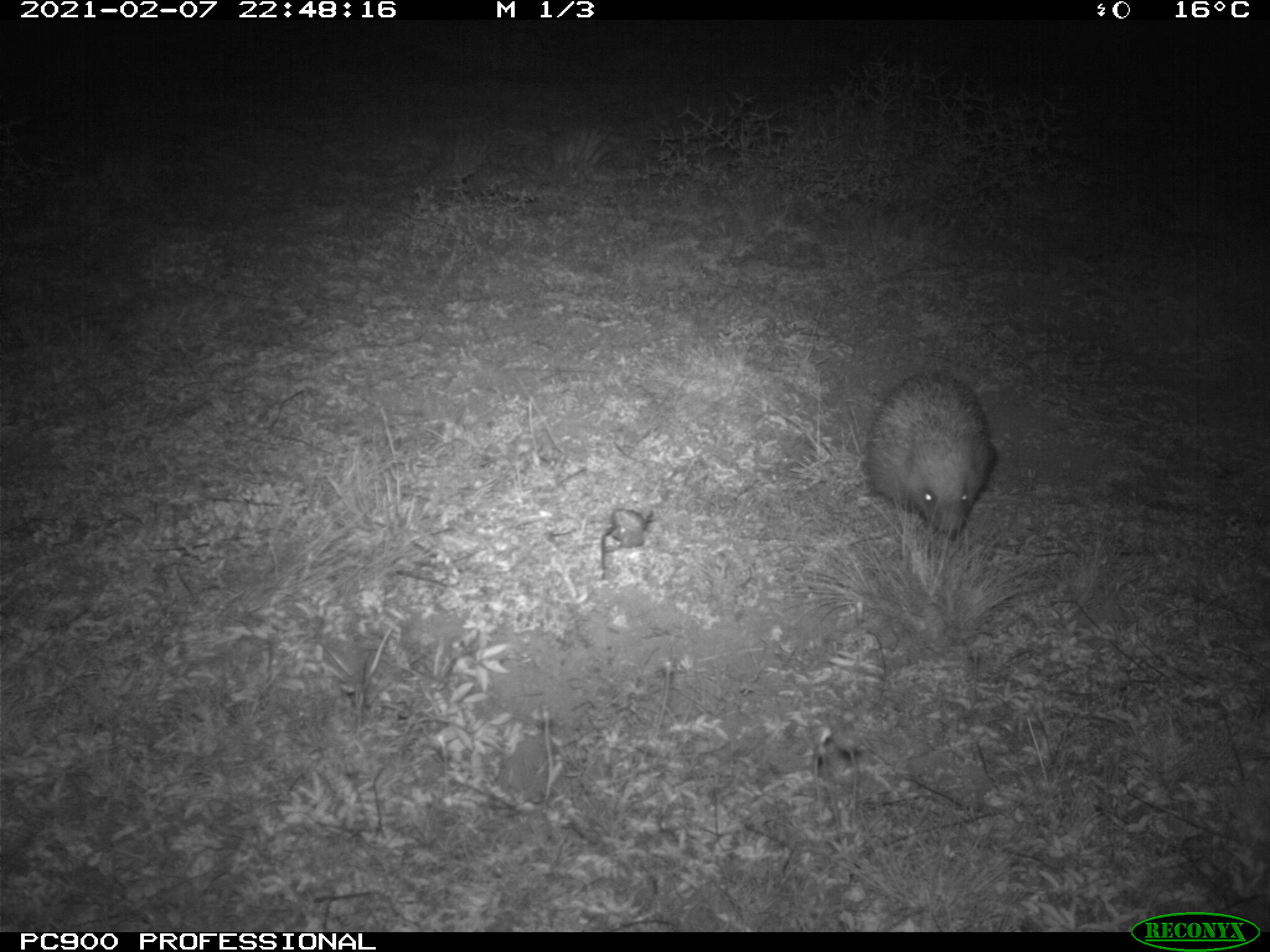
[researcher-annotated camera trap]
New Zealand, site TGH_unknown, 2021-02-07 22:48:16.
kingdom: Animalia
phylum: Chordata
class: Mammalia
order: Eulipotyphla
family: Erinaceidae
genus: Erinaceus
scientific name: Erinaceus europaeus europaeus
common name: european hedgehog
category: hedgehog